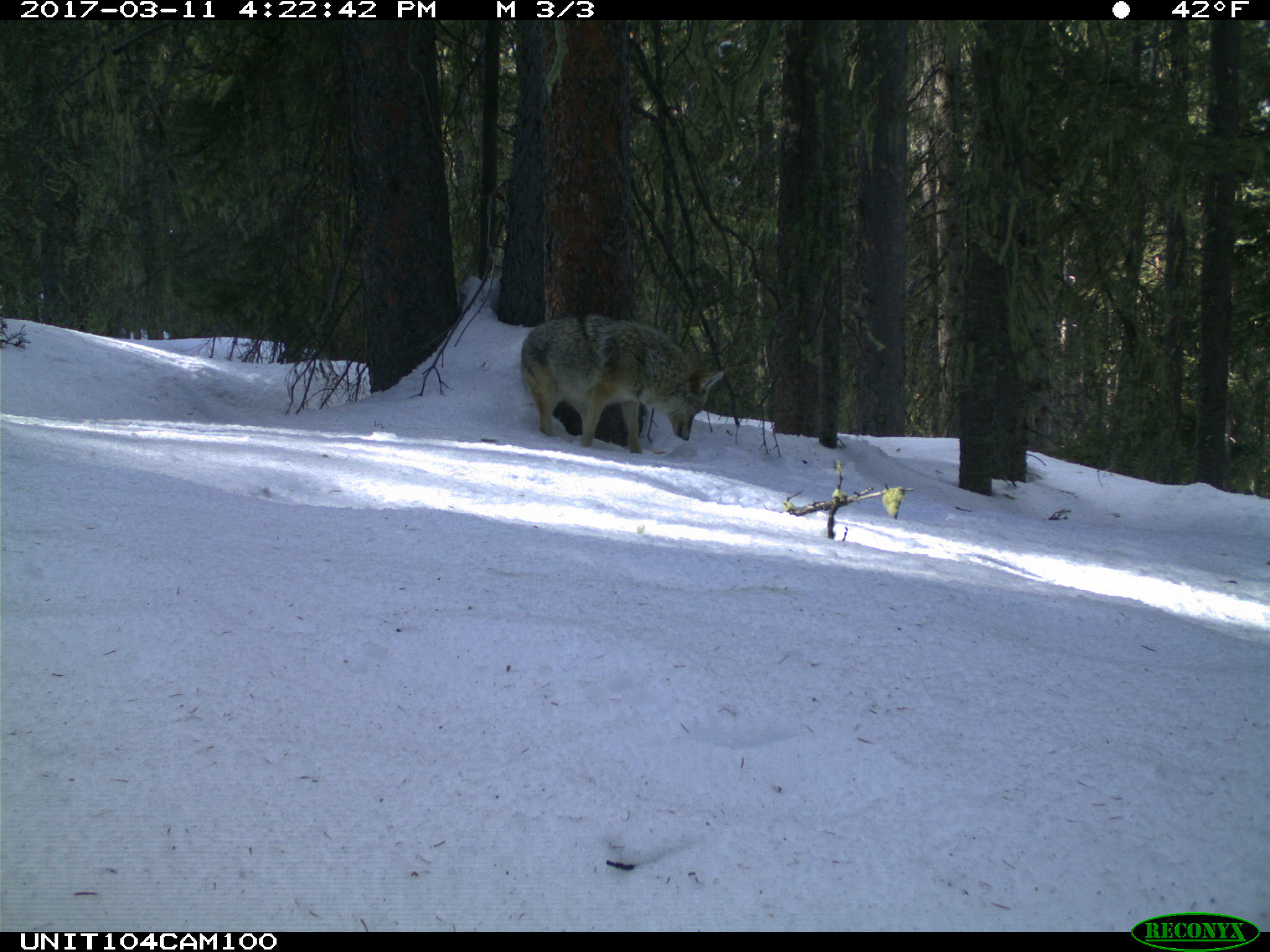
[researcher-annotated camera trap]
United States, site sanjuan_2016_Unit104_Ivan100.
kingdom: Animalia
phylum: Chordata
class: Mammalia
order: Carnivora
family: Canidae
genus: Canis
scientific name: Canis latrans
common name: coyote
Canis latrans (coyote).